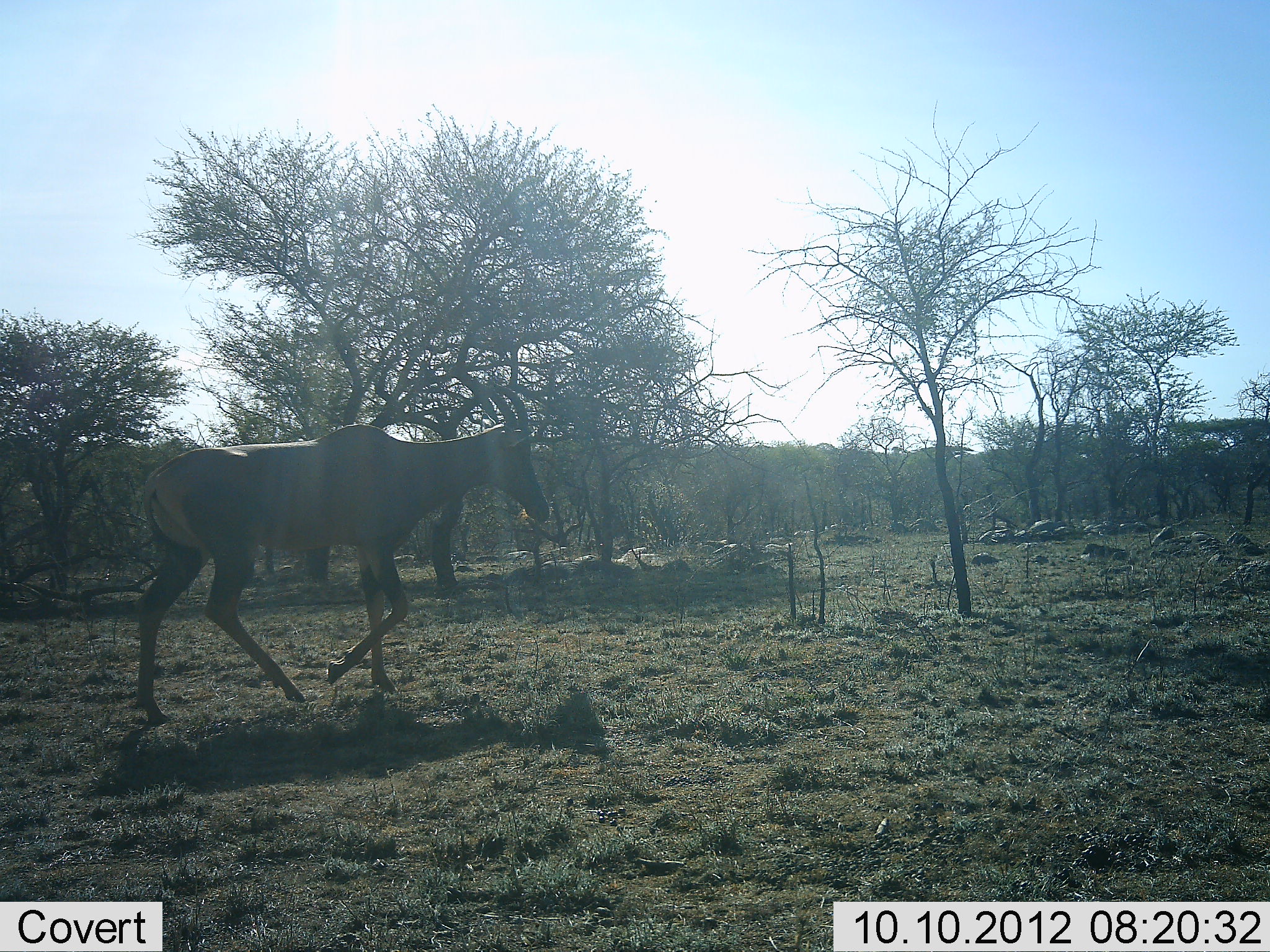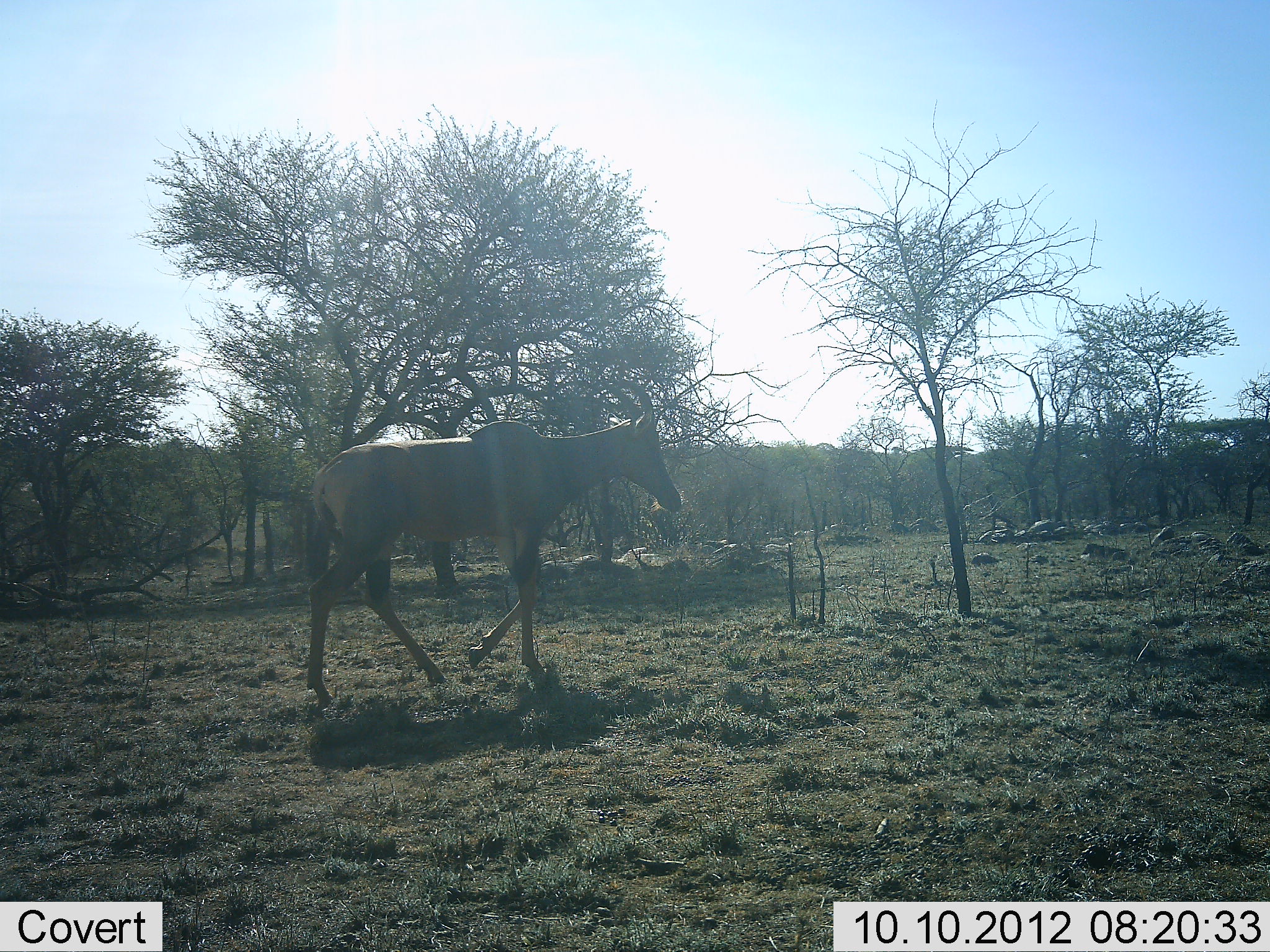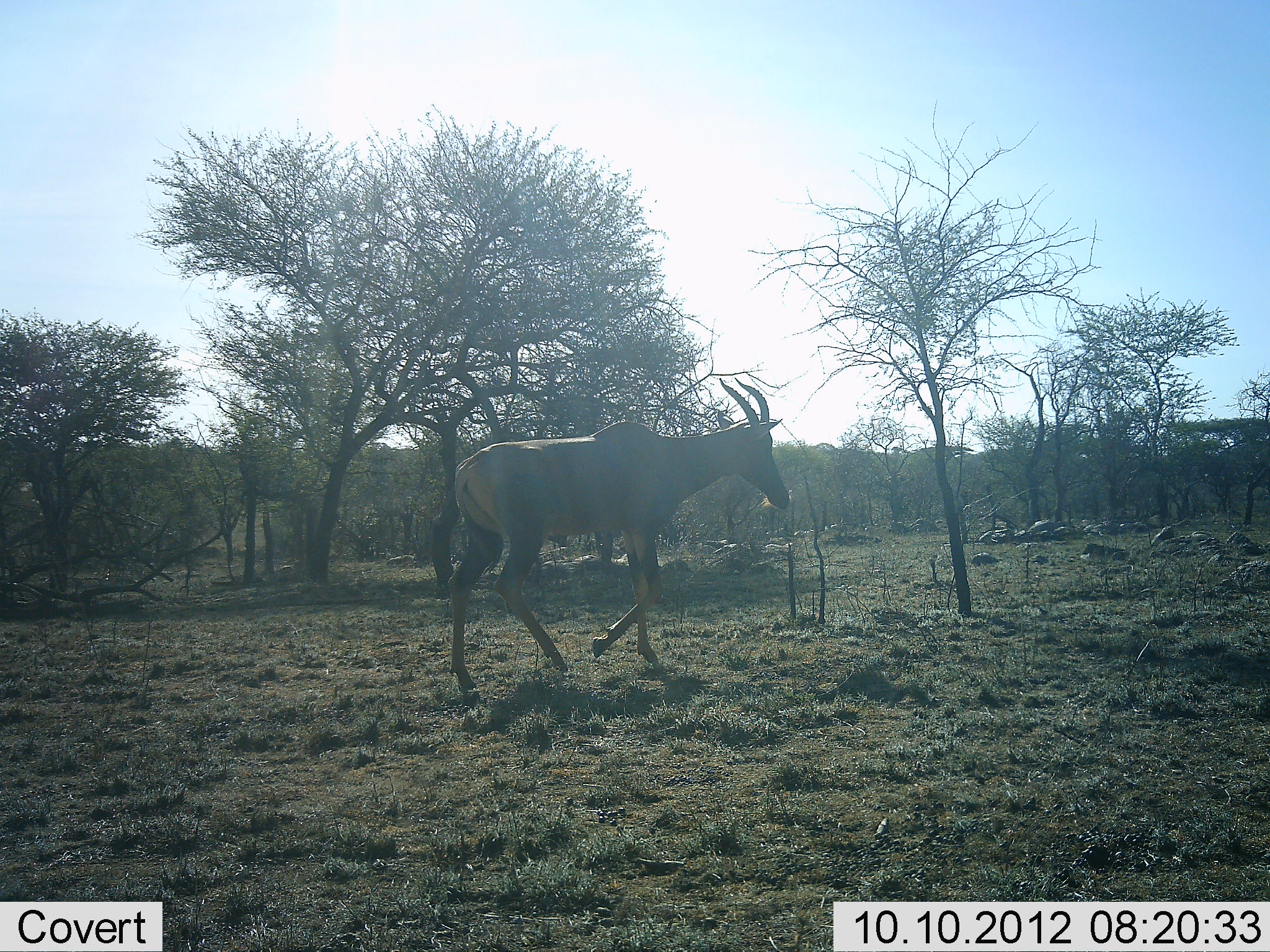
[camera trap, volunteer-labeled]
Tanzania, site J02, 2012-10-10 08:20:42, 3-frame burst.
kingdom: Animalia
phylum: Chordata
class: Mammalia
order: Artiodactyla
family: Bovidae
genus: Damaliscus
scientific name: Damaliscus lunatus jimela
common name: topi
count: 1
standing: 0%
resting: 0%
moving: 100%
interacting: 0%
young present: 0%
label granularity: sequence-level